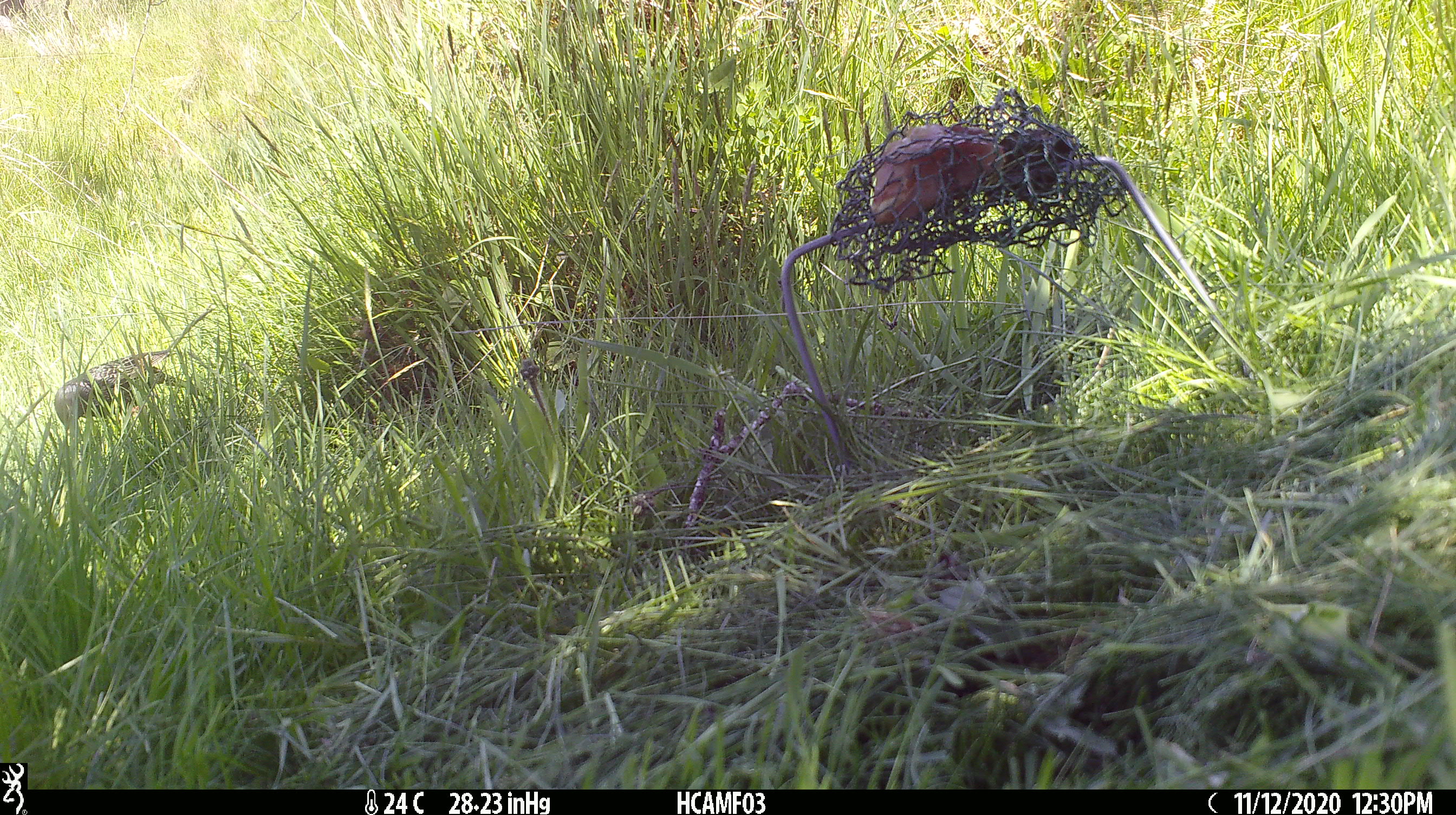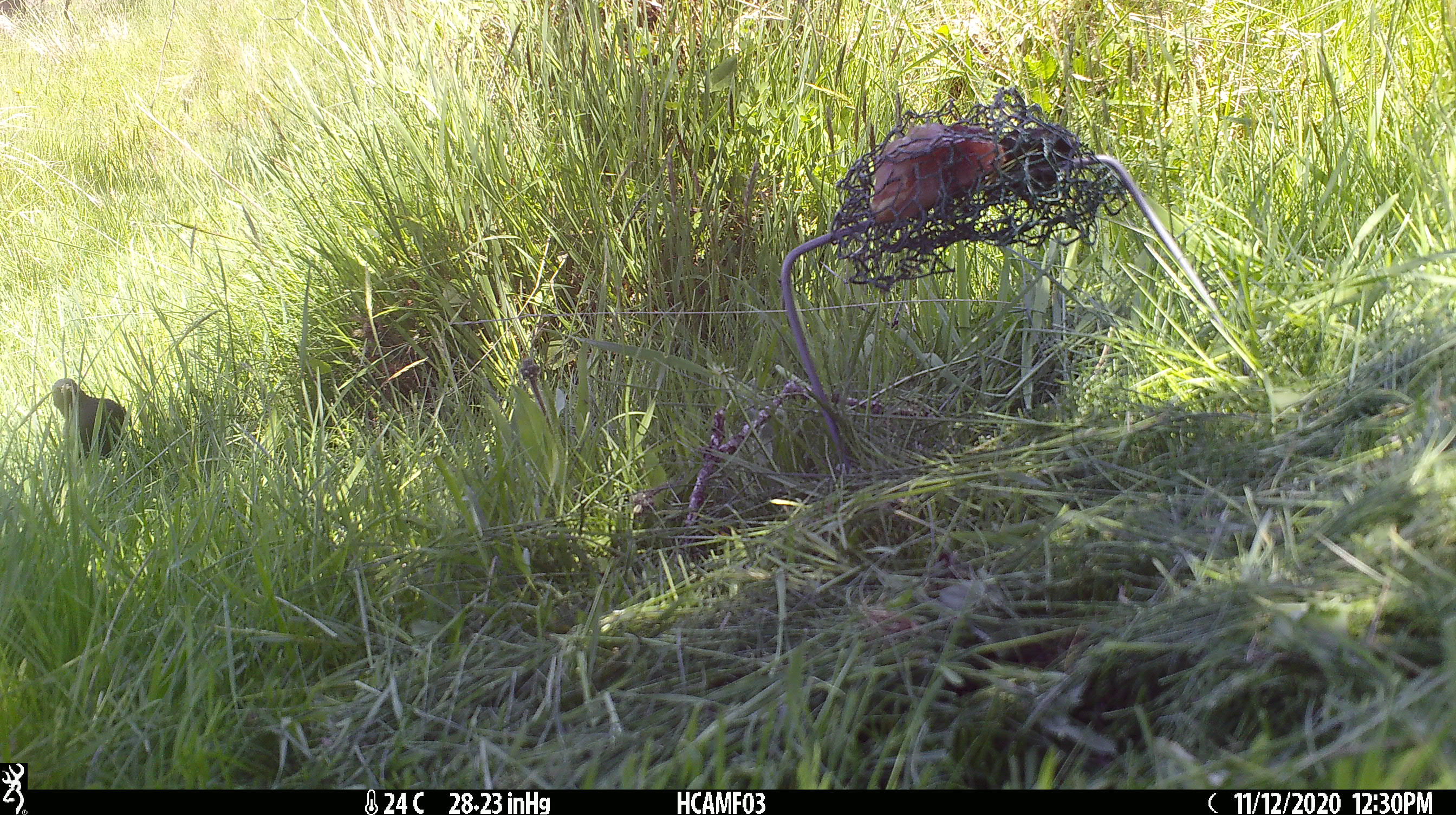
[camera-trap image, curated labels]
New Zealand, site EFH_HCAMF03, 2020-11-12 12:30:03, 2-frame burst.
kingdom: Animalia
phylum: Chordata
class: Aves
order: Passeriformes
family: Sturnidae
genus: Sturnus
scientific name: Sturnus vulgaris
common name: european starling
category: starling